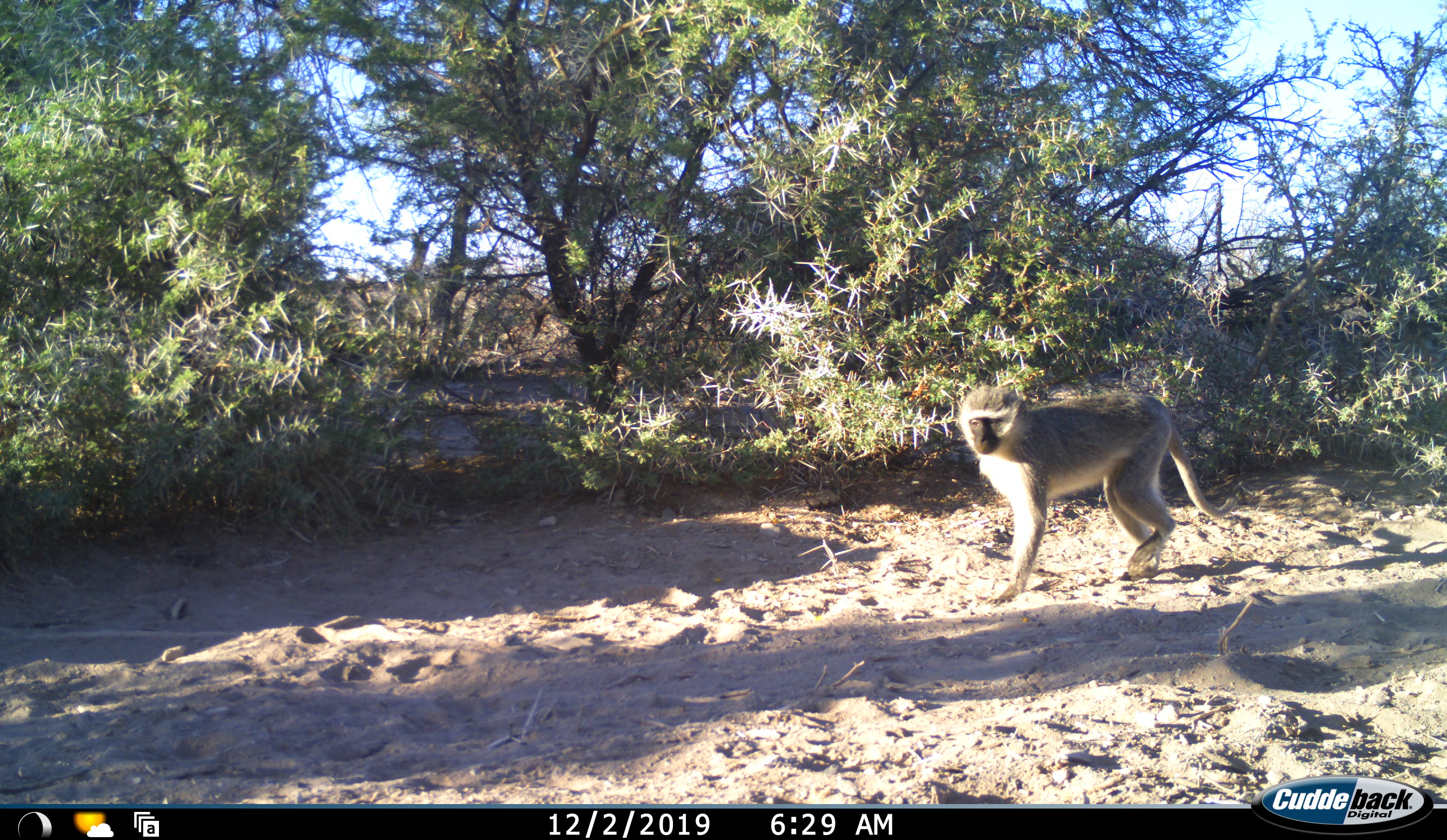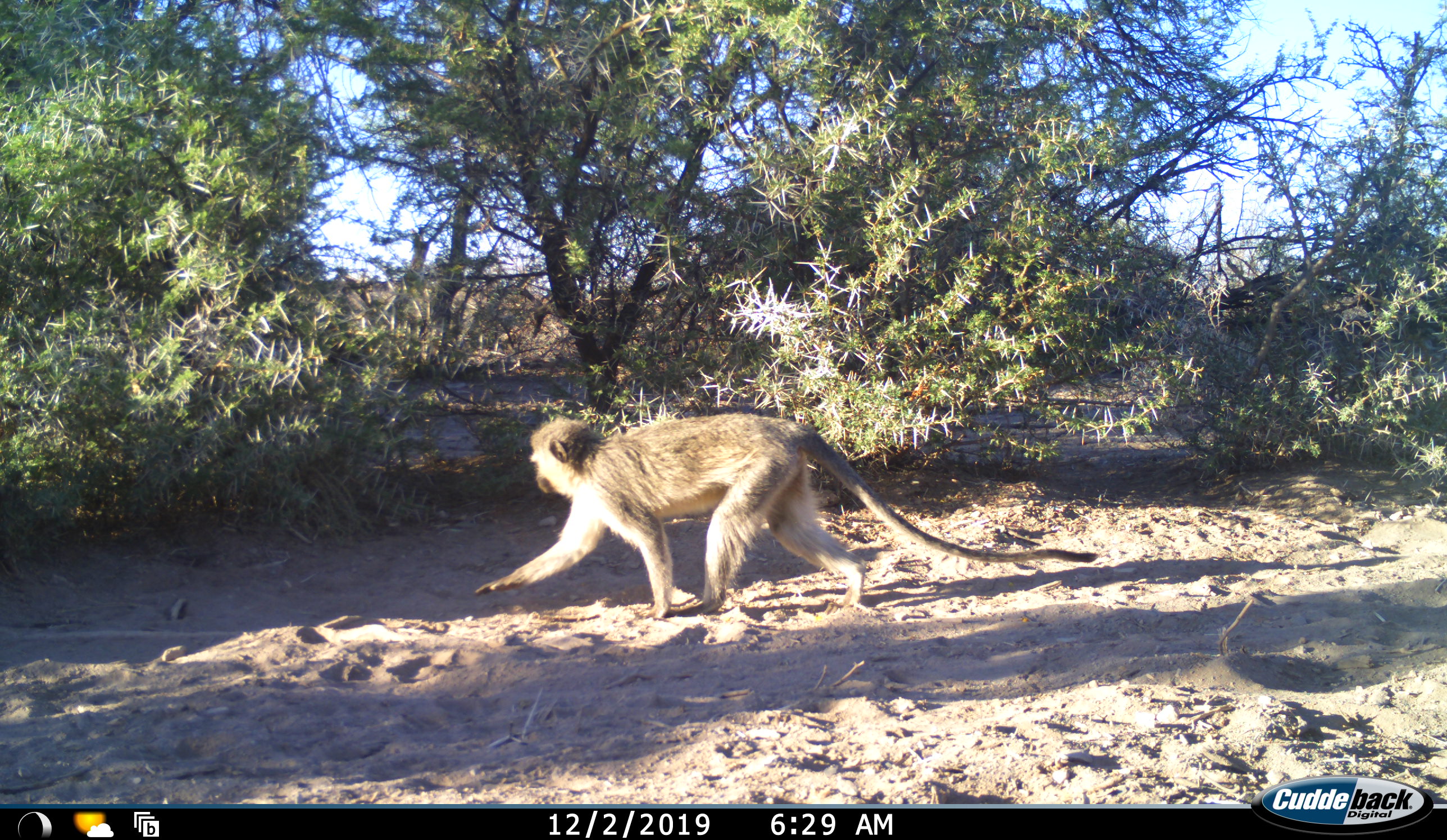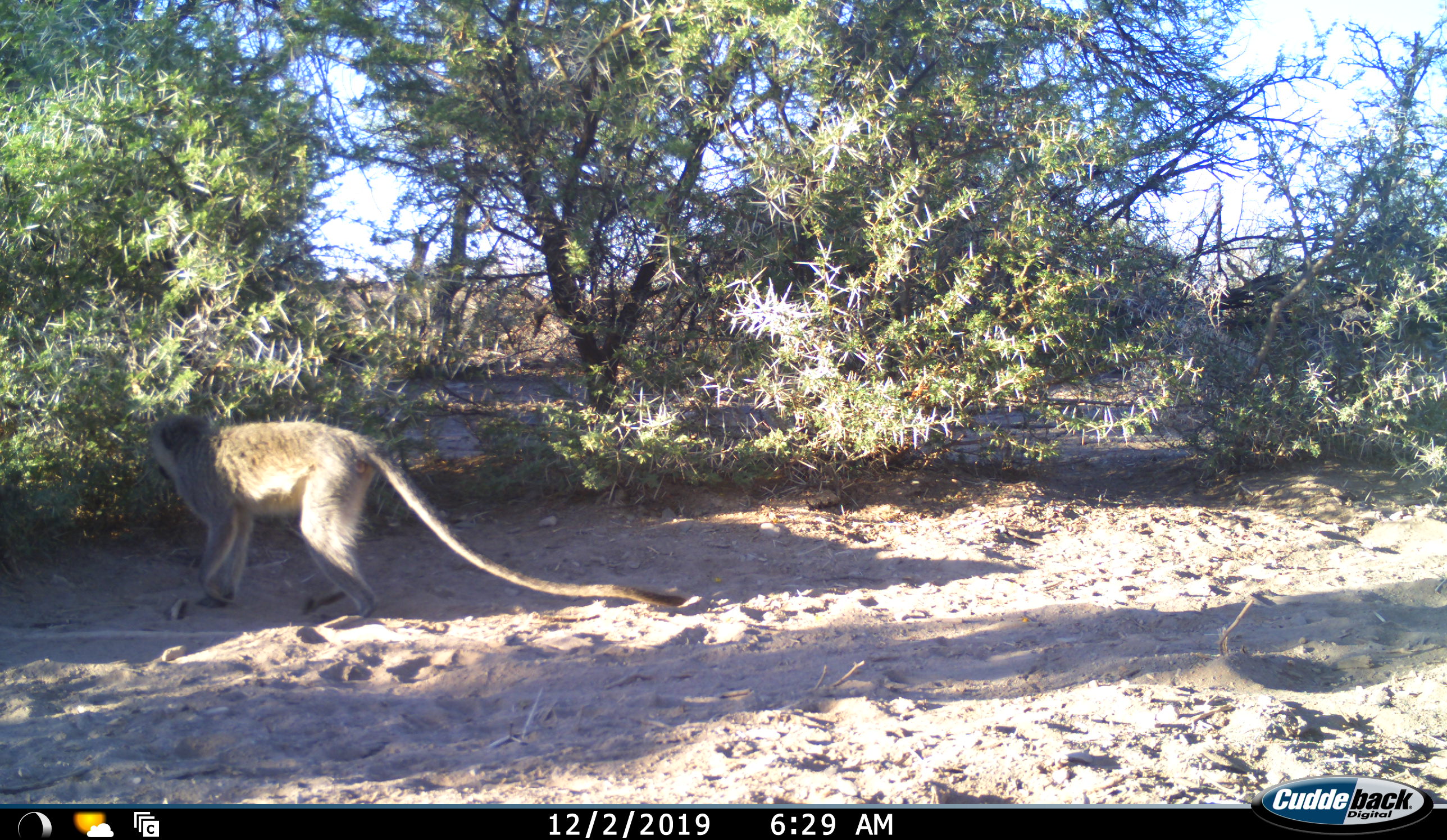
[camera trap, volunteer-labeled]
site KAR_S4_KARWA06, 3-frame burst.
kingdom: Animalia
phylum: Chordata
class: Mammalia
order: Primates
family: Cercopithecidae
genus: Chlorocebus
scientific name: Chlorocebus pygerythrus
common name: vervet monkey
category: monkeyvervet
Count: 1.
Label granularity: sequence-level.